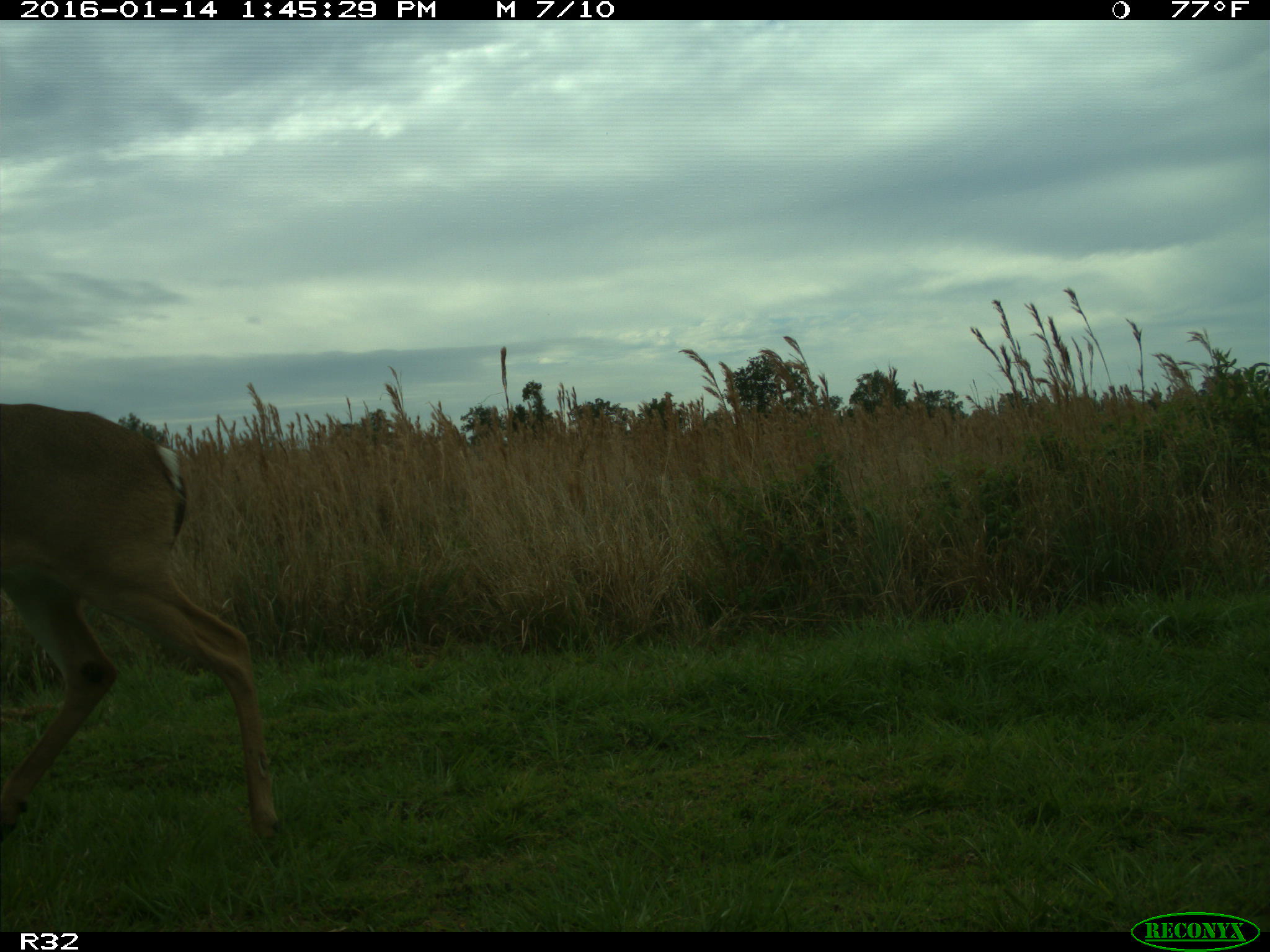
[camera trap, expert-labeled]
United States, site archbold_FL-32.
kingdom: Animalia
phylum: Chordata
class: Mammalia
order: Artiodactyla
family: Cervidae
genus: Odocoileus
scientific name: Odocoileus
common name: deer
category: unidentified deer